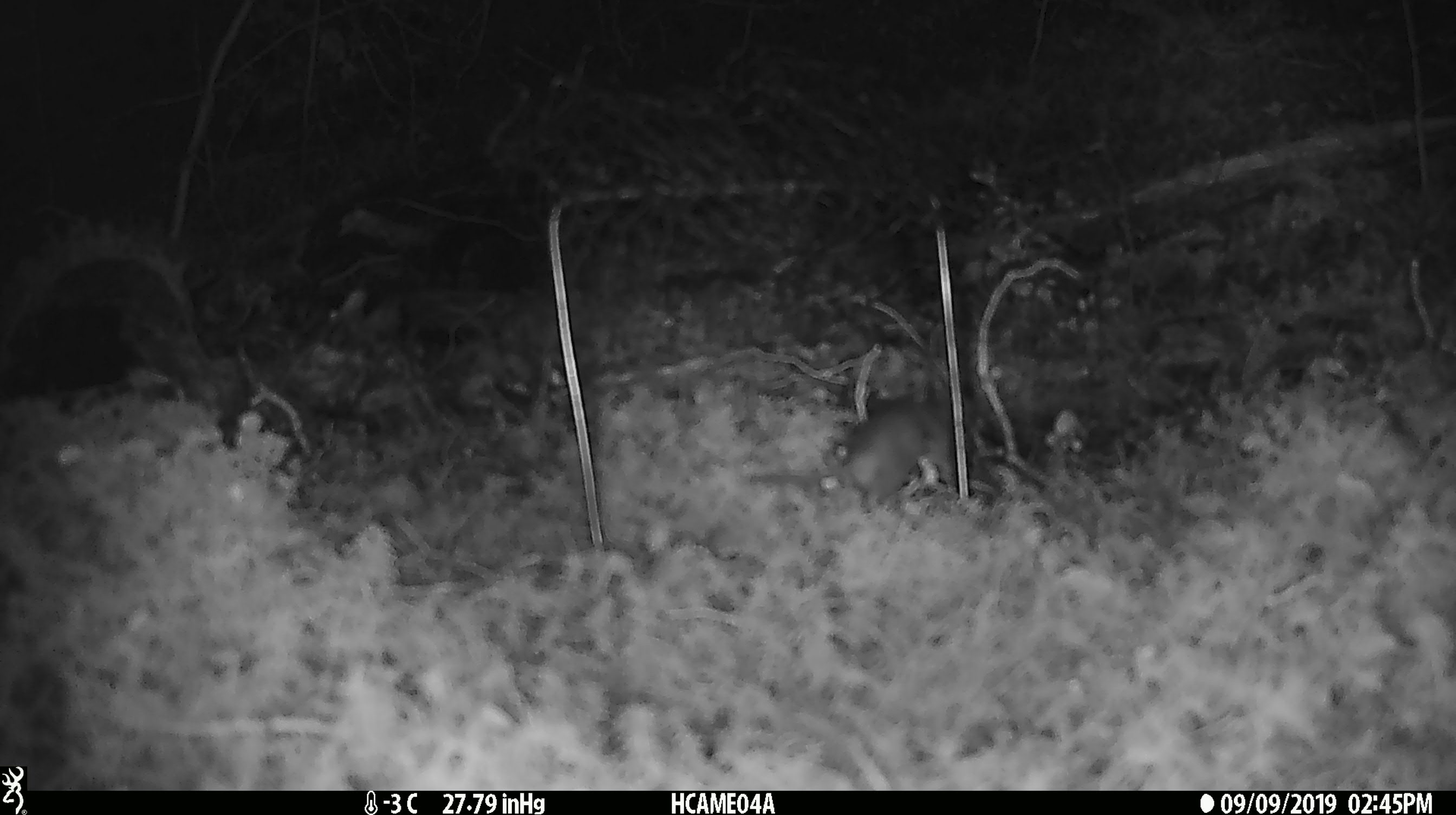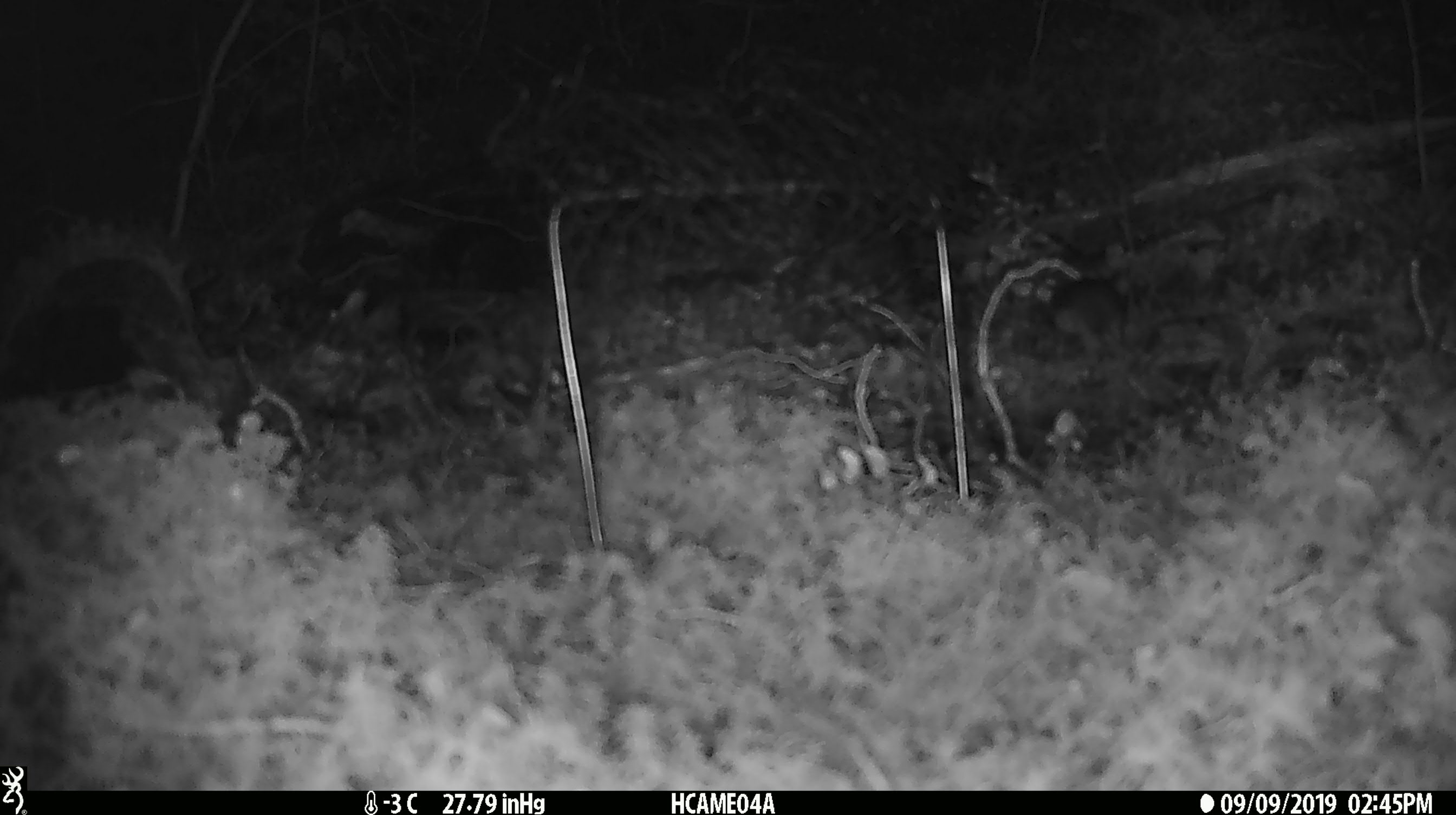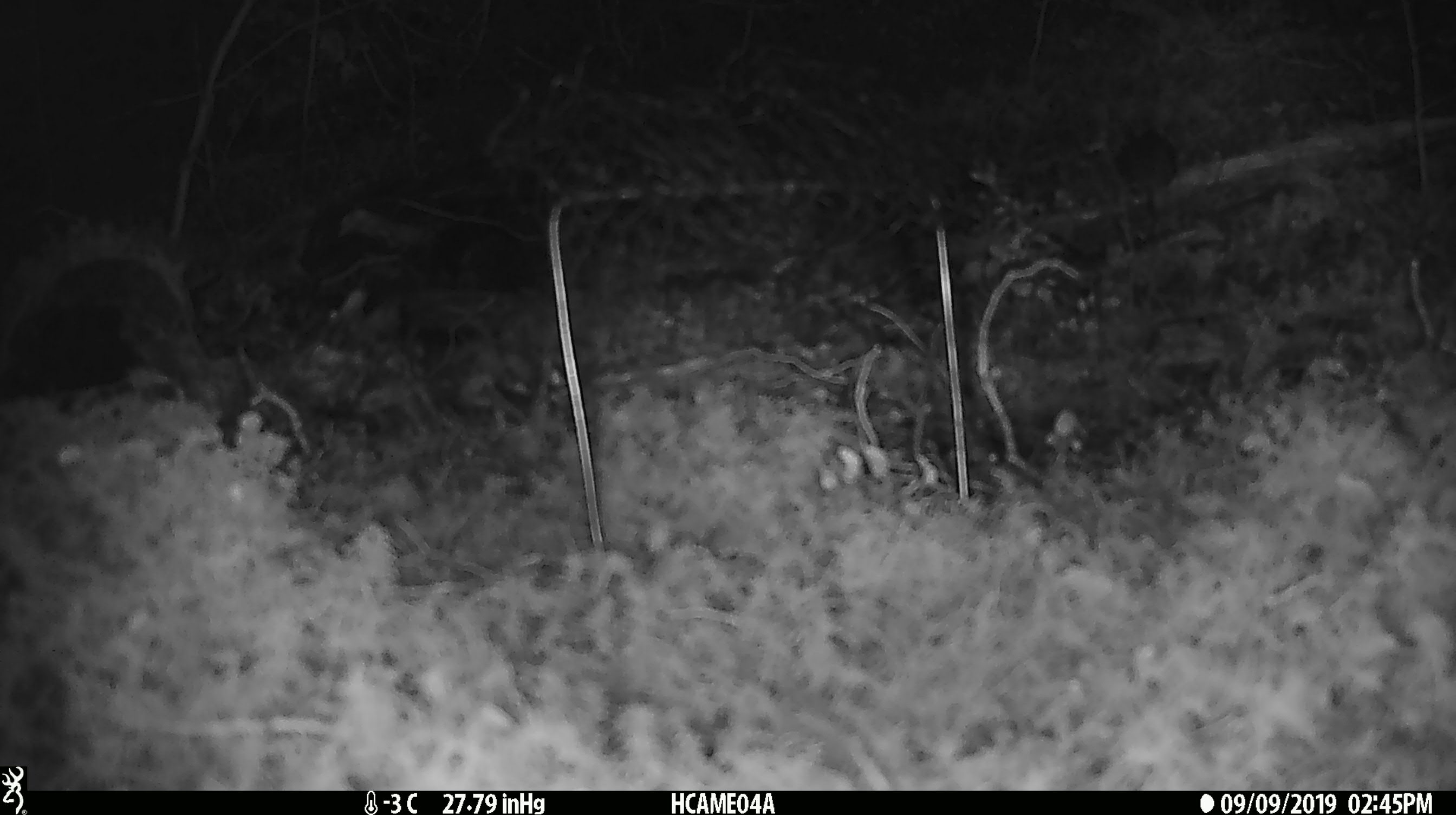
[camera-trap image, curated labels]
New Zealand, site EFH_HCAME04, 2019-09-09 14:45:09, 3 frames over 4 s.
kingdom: Animalia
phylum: Chordata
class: Mammalia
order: Rodentia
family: Muridae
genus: Mus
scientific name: Mus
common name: mouse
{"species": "mouse (Mus)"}